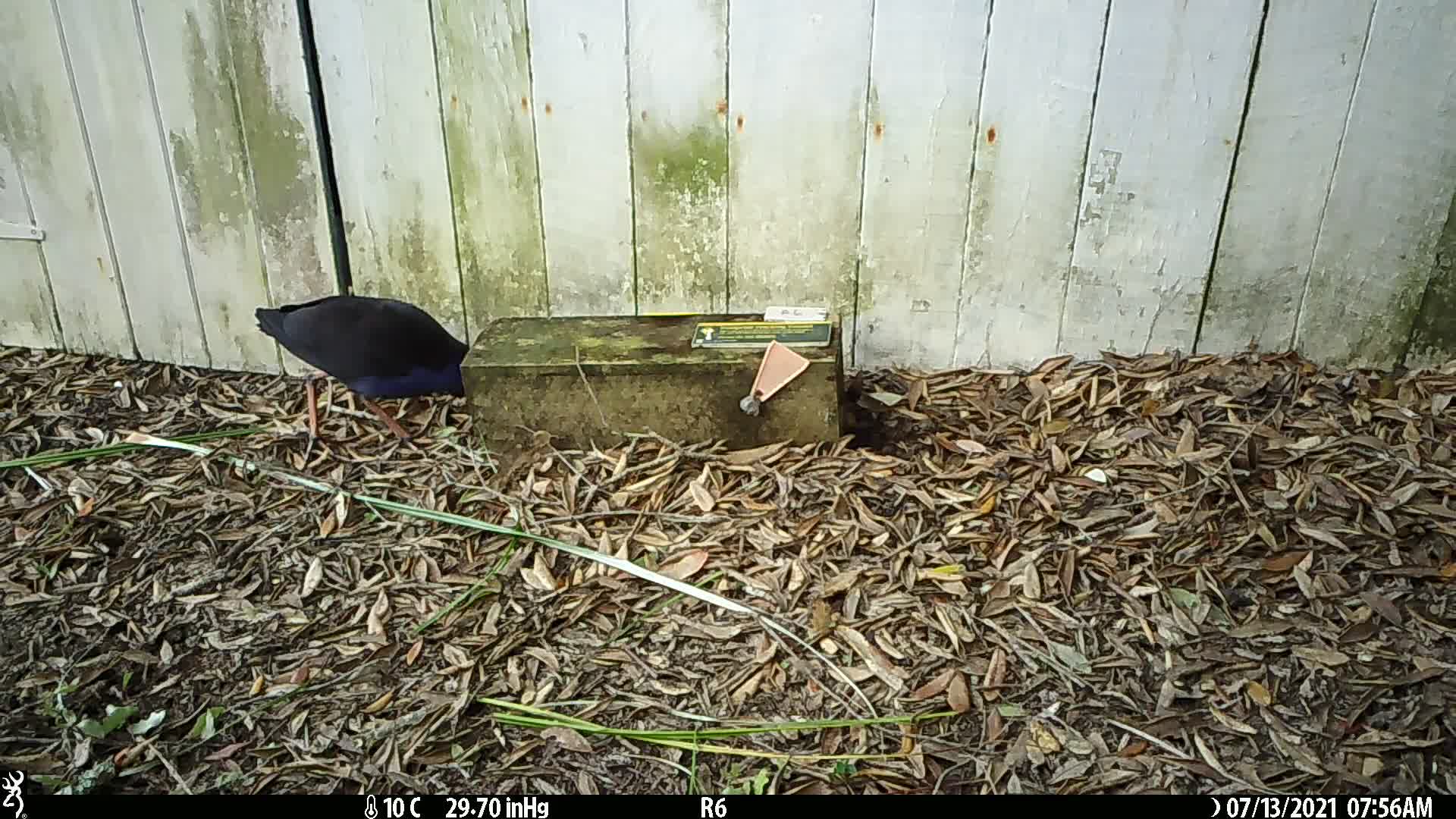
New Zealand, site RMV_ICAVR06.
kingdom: Animalia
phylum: Chordata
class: Aves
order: Gruiformes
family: Rallidae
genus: Porphyrio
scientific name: Porphyrio melanotus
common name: australasian swamphen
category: pukeko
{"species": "pukeko (australasian swamphen) (Porphyrio melanotus)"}